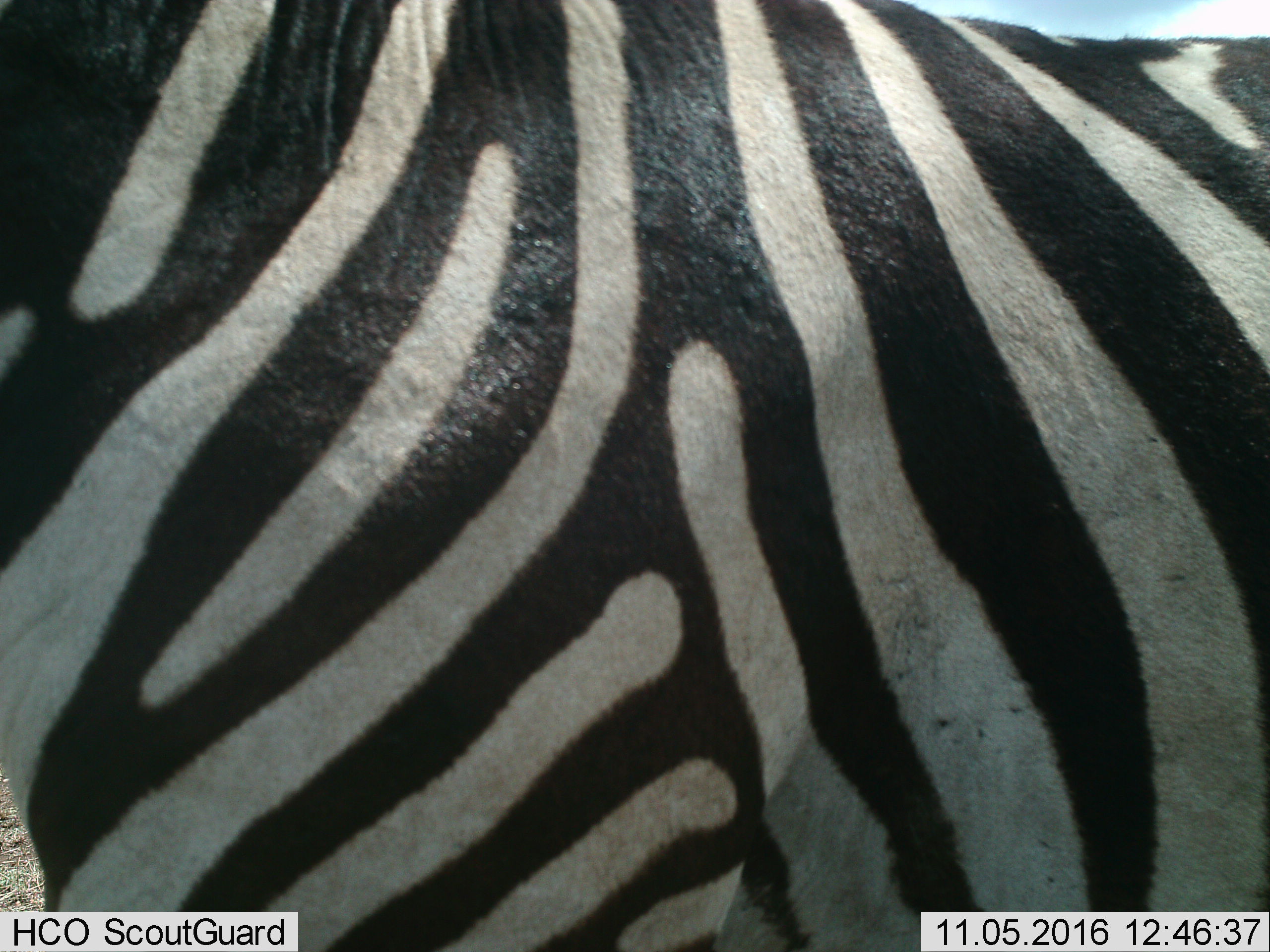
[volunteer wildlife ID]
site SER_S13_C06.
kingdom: Animalia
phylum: Chordata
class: Mammalia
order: Perissodactyla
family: Equidae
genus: Equus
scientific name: Equus quagga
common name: plains zebra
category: zebraplains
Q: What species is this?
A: Zebraplains (plains zebra) (Equus quagga).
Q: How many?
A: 1.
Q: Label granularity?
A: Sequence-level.